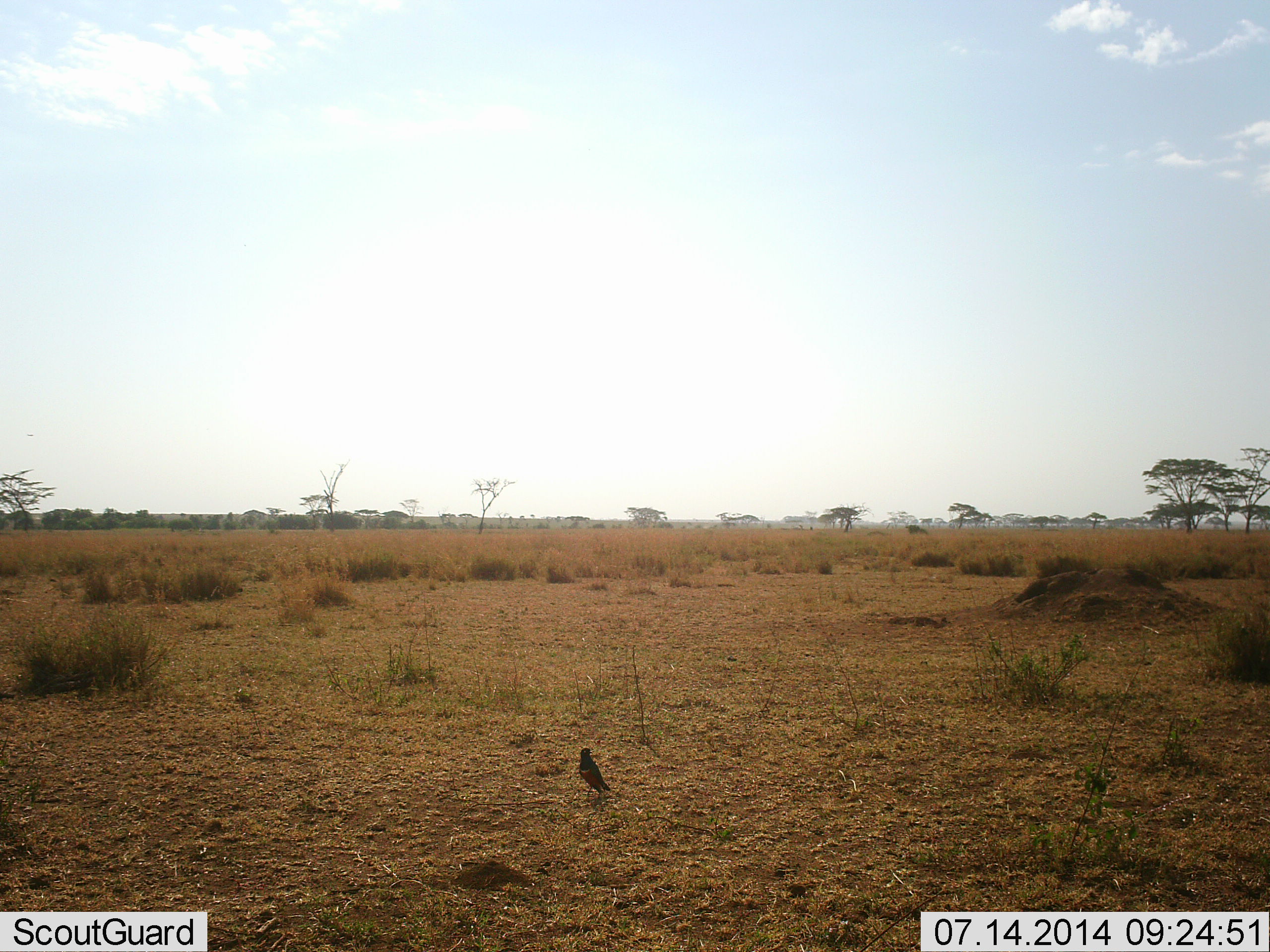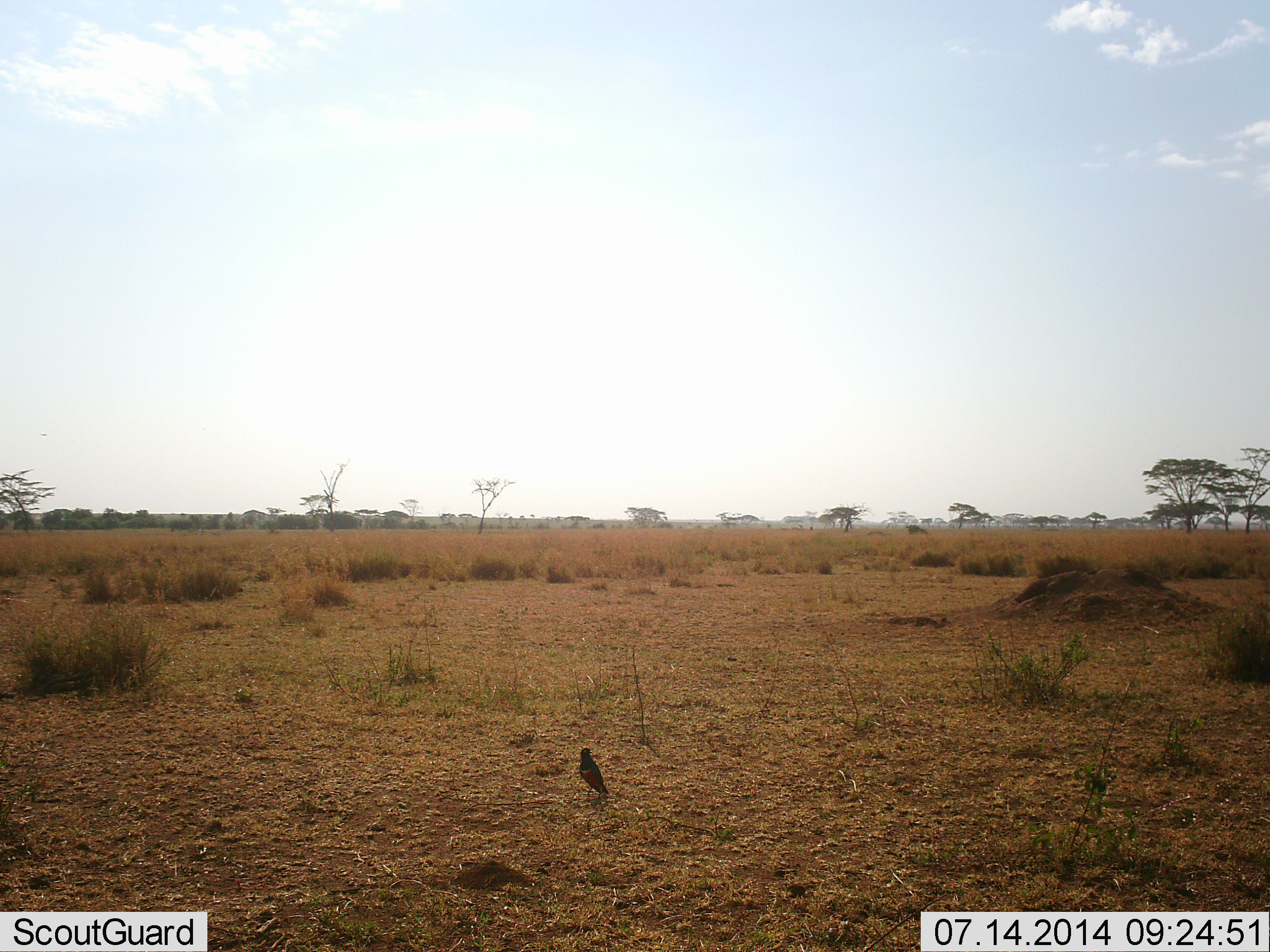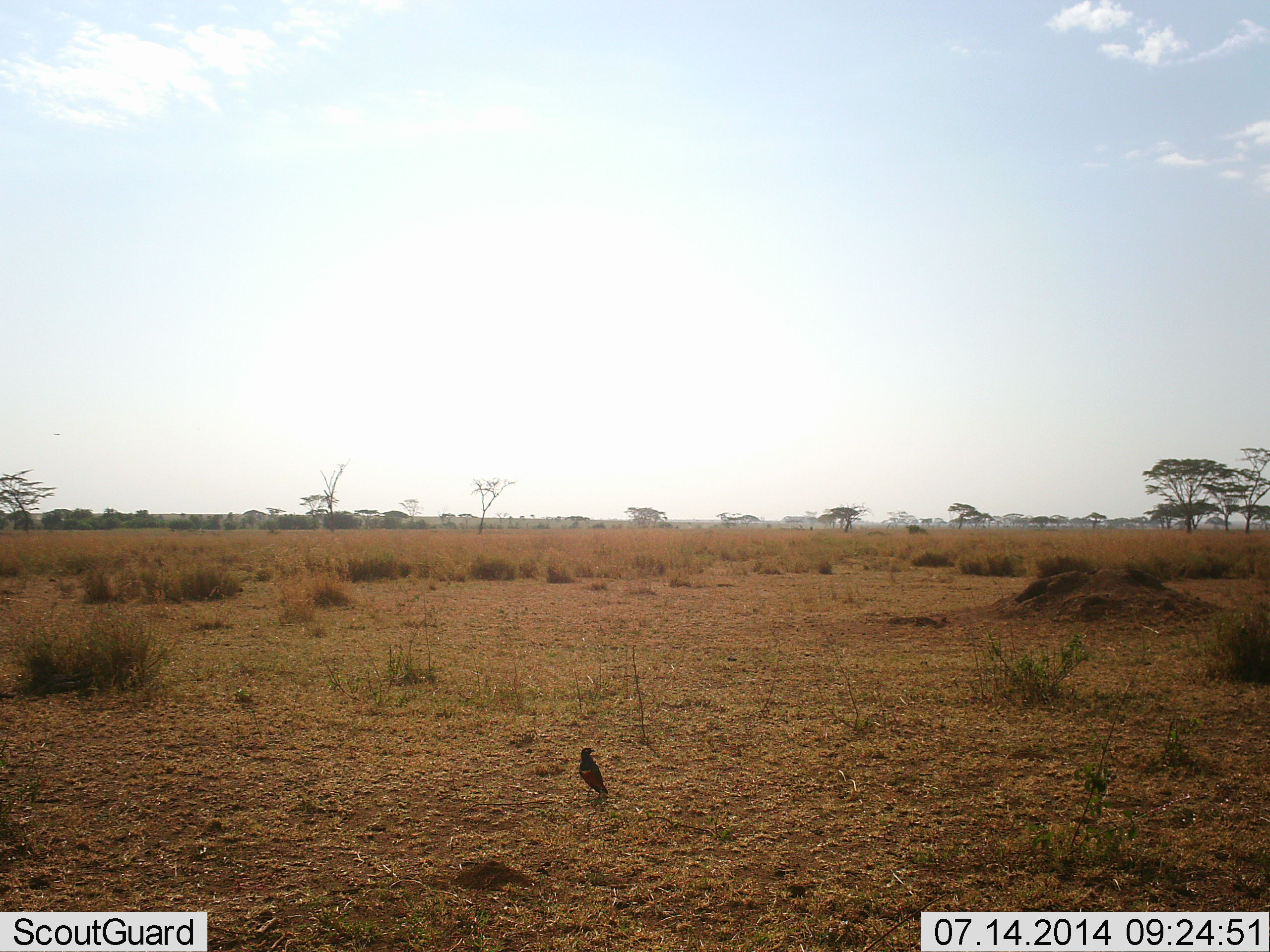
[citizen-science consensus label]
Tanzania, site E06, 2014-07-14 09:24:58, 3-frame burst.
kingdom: Animalia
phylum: Chordata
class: Aves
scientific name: Aves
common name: bird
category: otherbird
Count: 1.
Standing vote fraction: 80%.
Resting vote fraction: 30%.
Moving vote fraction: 0%.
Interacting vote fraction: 0%.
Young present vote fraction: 0%.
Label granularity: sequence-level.